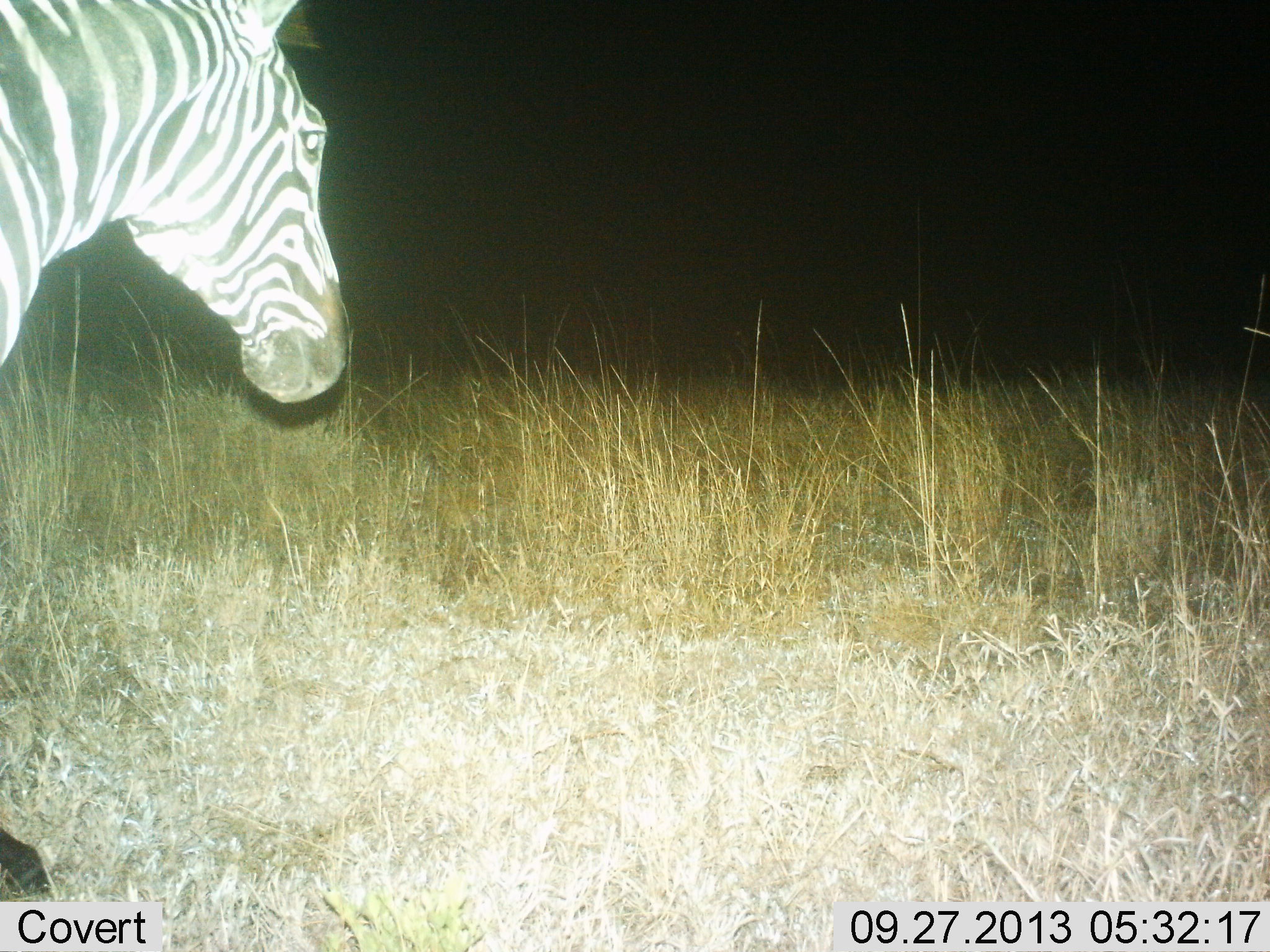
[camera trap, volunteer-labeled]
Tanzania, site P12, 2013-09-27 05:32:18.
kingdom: Animalia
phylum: Chordata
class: Mammalia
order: Perissodactyla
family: Equidae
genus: Equus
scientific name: Equus quagga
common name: plains zebra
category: zebra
Zebra (plains zebra) (Equus quagga), count 1. Behavior (volunteer vote fractions): standing 72%, resting 4%, moving 24%, interacting 0%. Young present (vote fraction): 0%. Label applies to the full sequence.